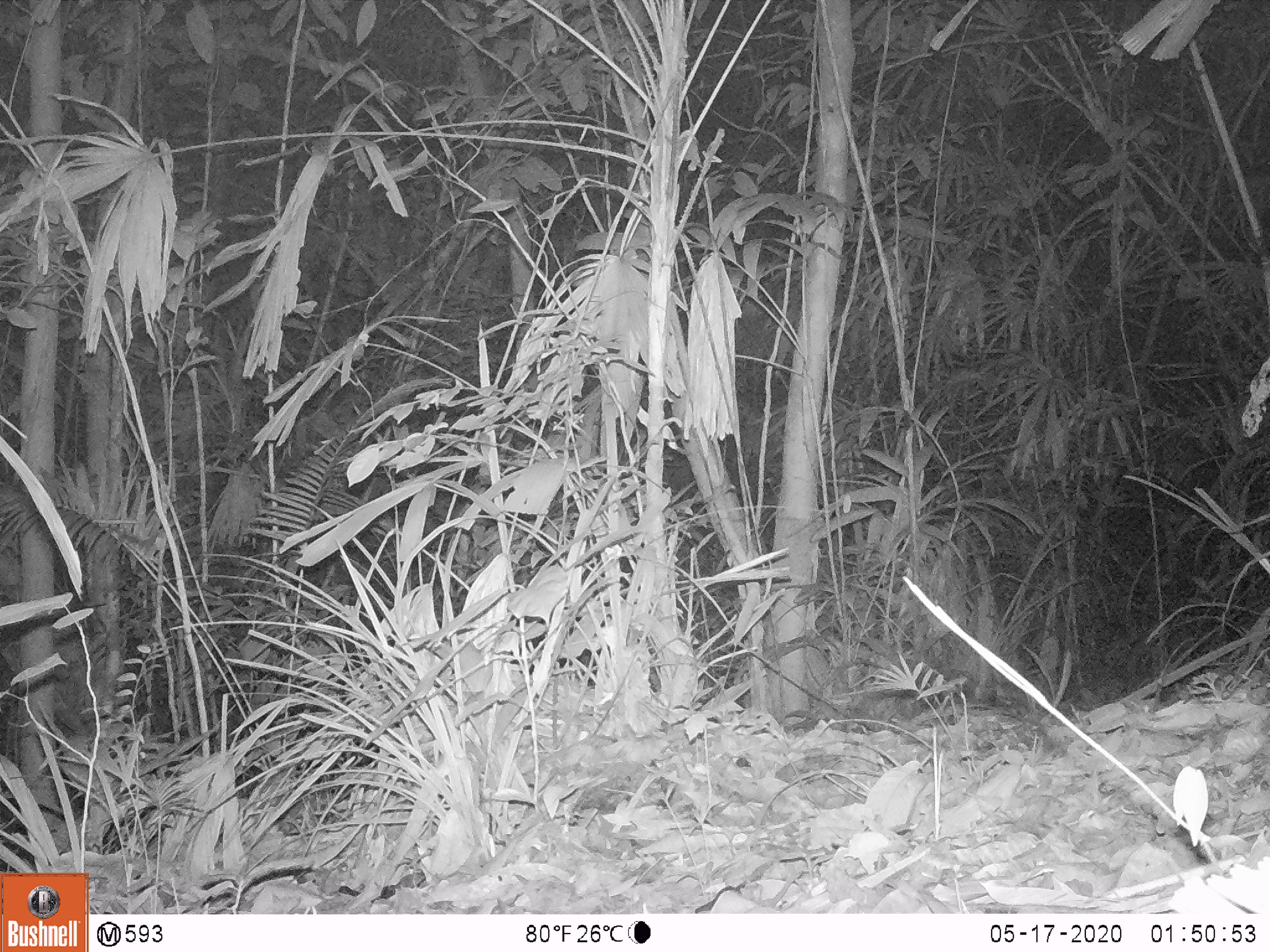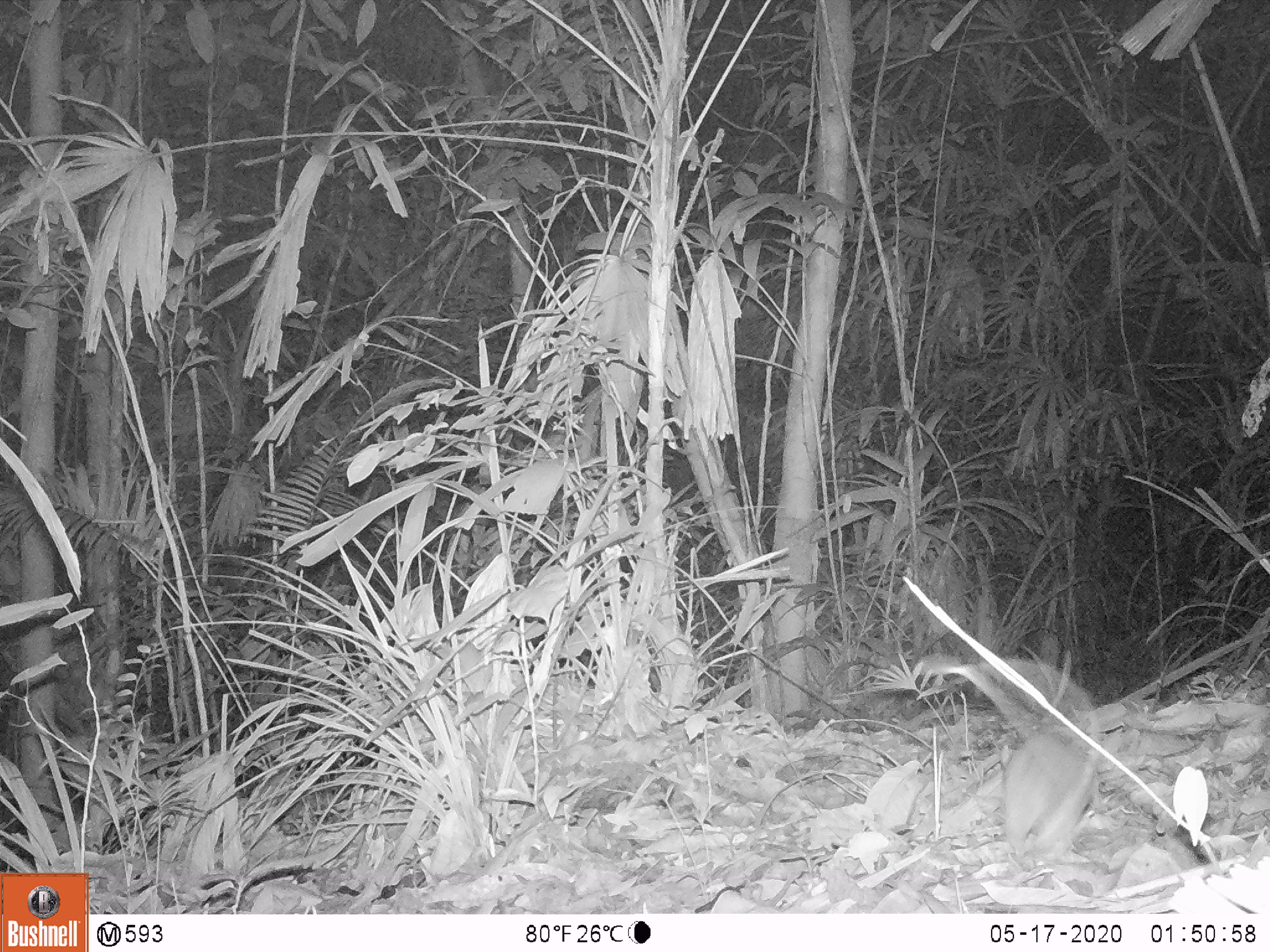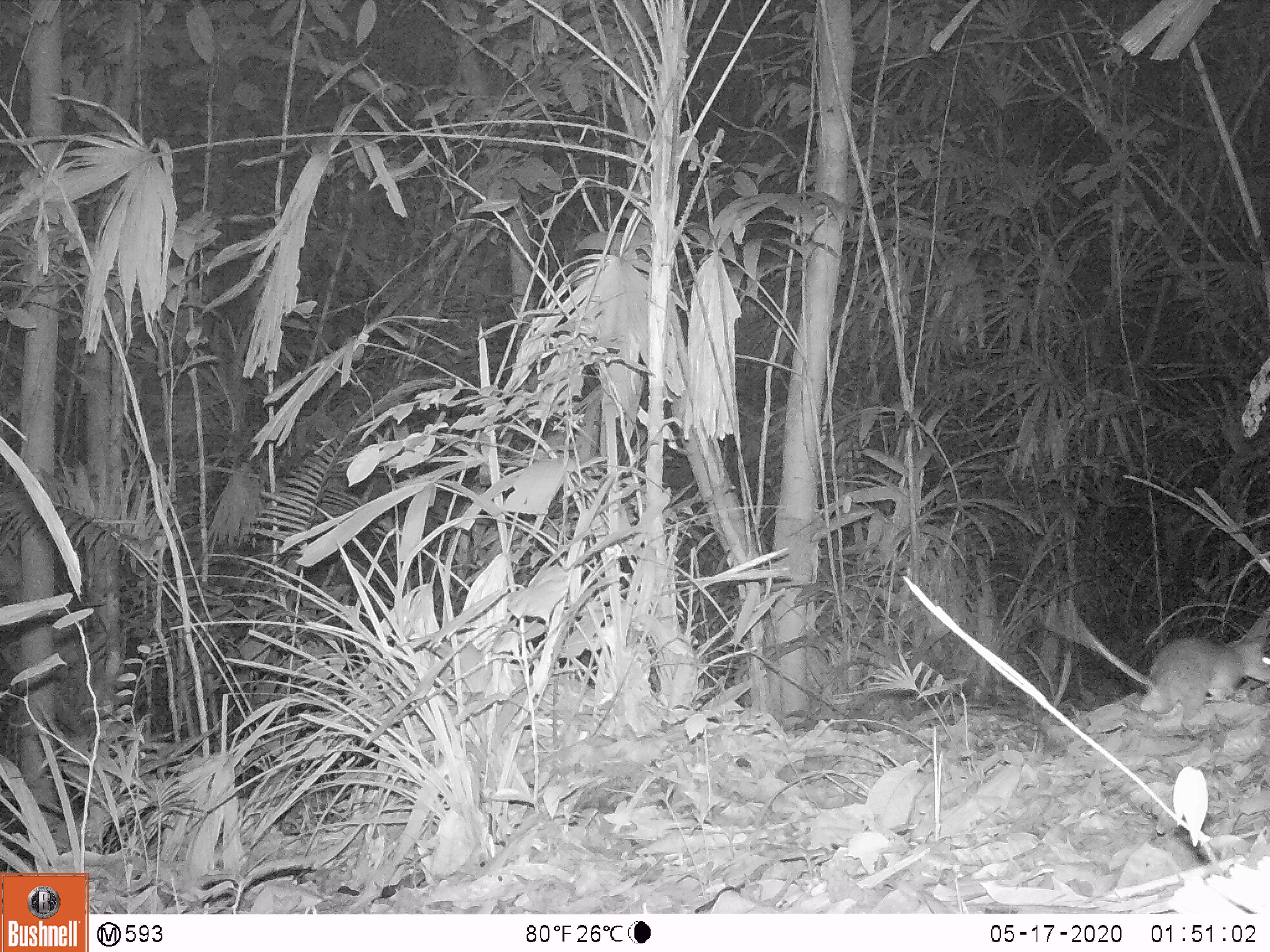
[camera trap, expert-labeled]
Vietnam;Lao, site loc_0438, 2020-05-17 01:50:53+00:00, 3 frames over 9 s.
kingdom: Animalia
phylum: Chordata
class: Mammalia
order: Rodentia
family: Muridae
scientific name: Muridae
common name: old-world mice and rats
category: unidentified murid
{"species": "unidentified murid (old-world mice and rats) (Muridae)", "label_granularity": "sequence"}